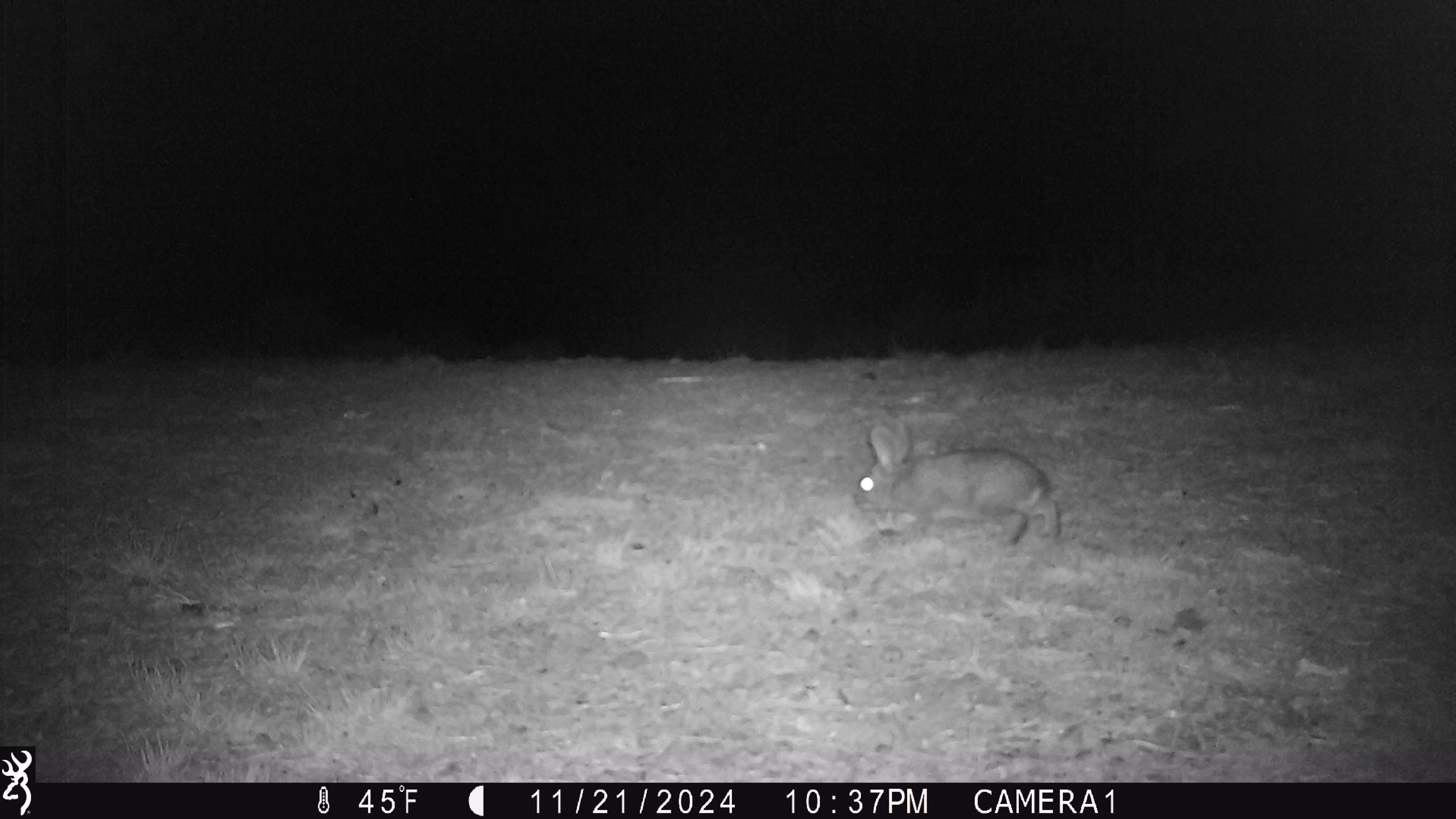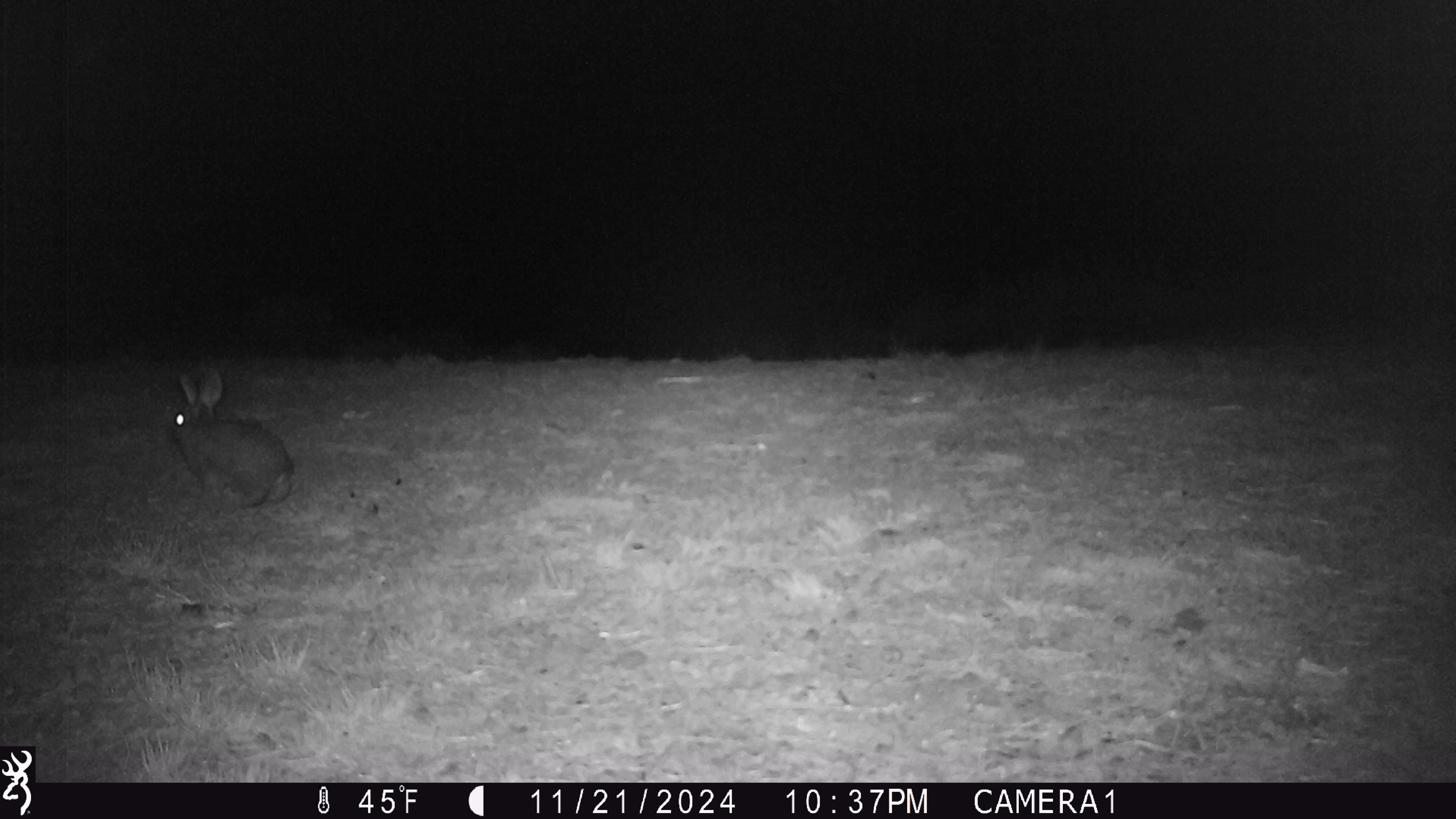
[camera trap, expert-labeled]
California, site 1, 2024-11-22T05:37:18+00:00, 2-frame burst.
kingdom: Animalia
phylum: Chordata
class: Mammalia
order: Lagomorpha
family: Leporidae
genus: Lepus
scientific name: Lepus californicus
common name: black-tailed jackrabbit